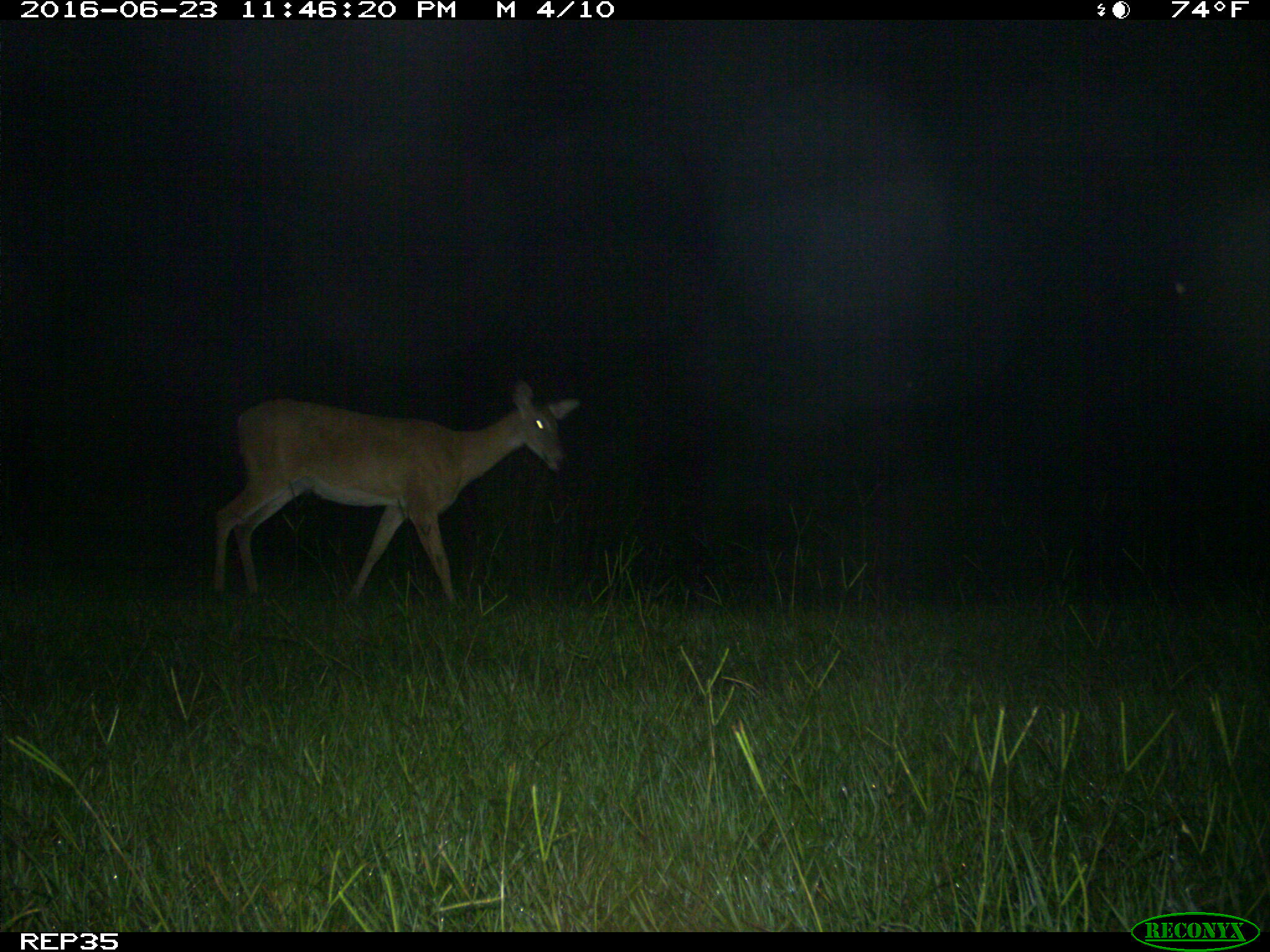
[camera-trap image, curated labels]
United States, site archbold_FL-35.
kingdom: Animalia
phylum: Chordata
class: Mammalia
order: Artiodactyla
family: Cervidae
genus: Odocoileus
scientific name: Odocoileus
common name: deer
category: unidentified deer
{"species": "unidentified deer (deer) (Odocoileus)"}